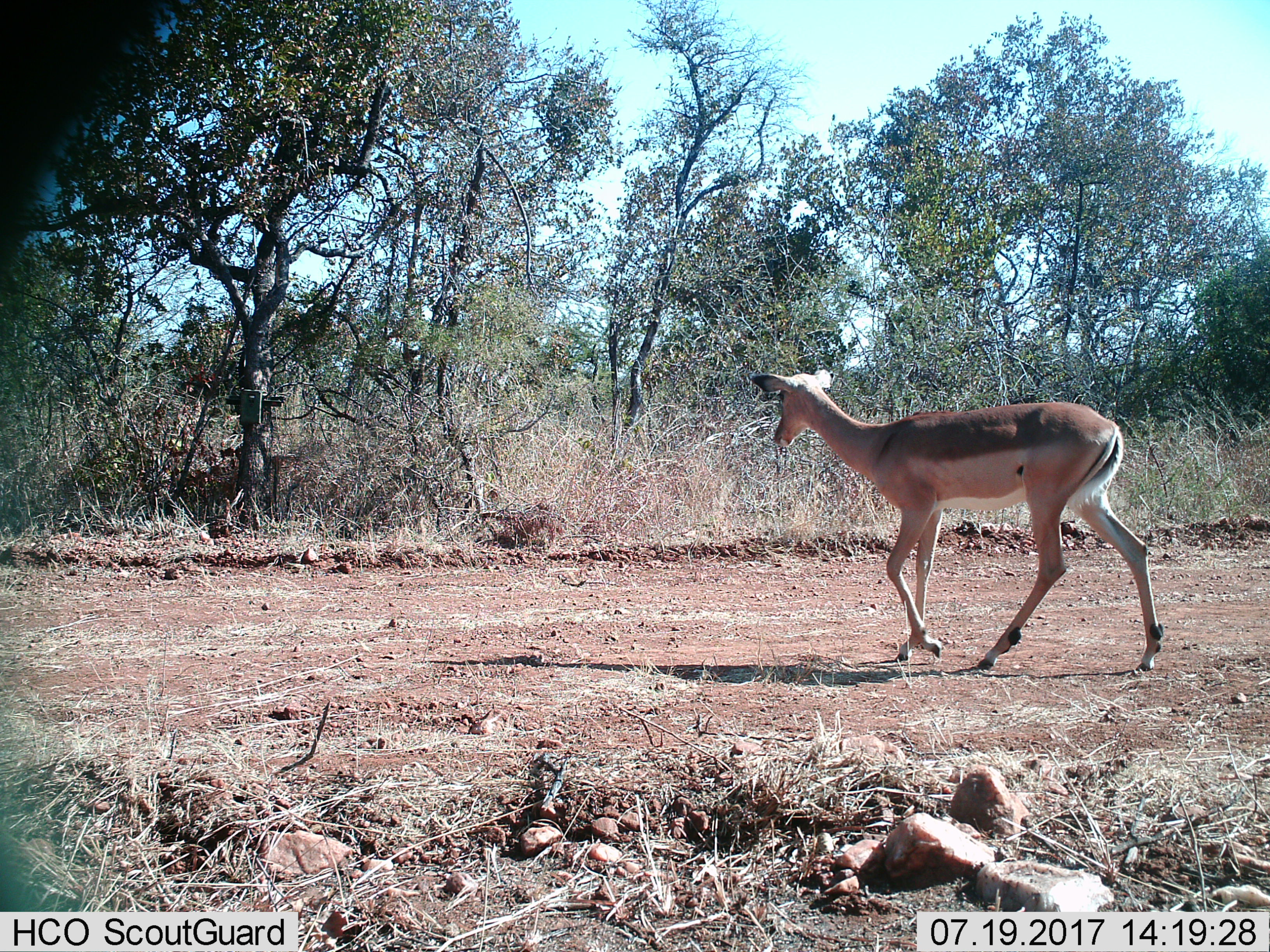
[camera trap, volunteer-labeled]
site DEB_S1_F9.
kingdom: Animalia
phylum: Chordata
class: Mammalia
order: Artiodactyla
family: Bovidae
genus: Aepyceros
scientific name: Aepyceros melampus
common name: impala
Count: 1.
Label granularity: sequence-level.